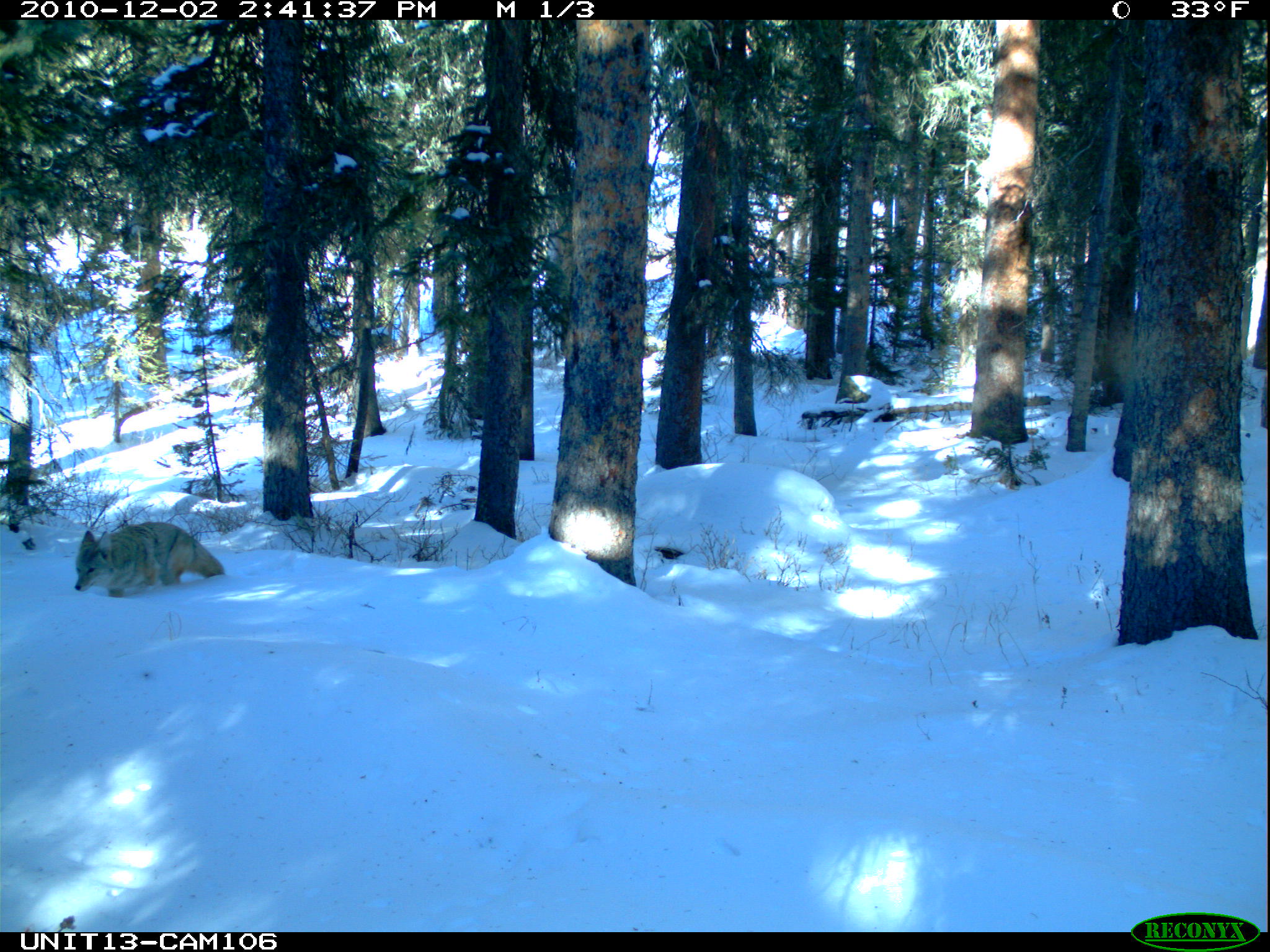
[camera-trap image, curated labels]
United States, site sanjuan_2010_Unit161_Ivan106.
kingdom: Animalia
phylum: Chordata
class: Mammalia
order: Carnivora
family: Canidae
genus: Canis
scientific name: Canis latrans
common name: coyote